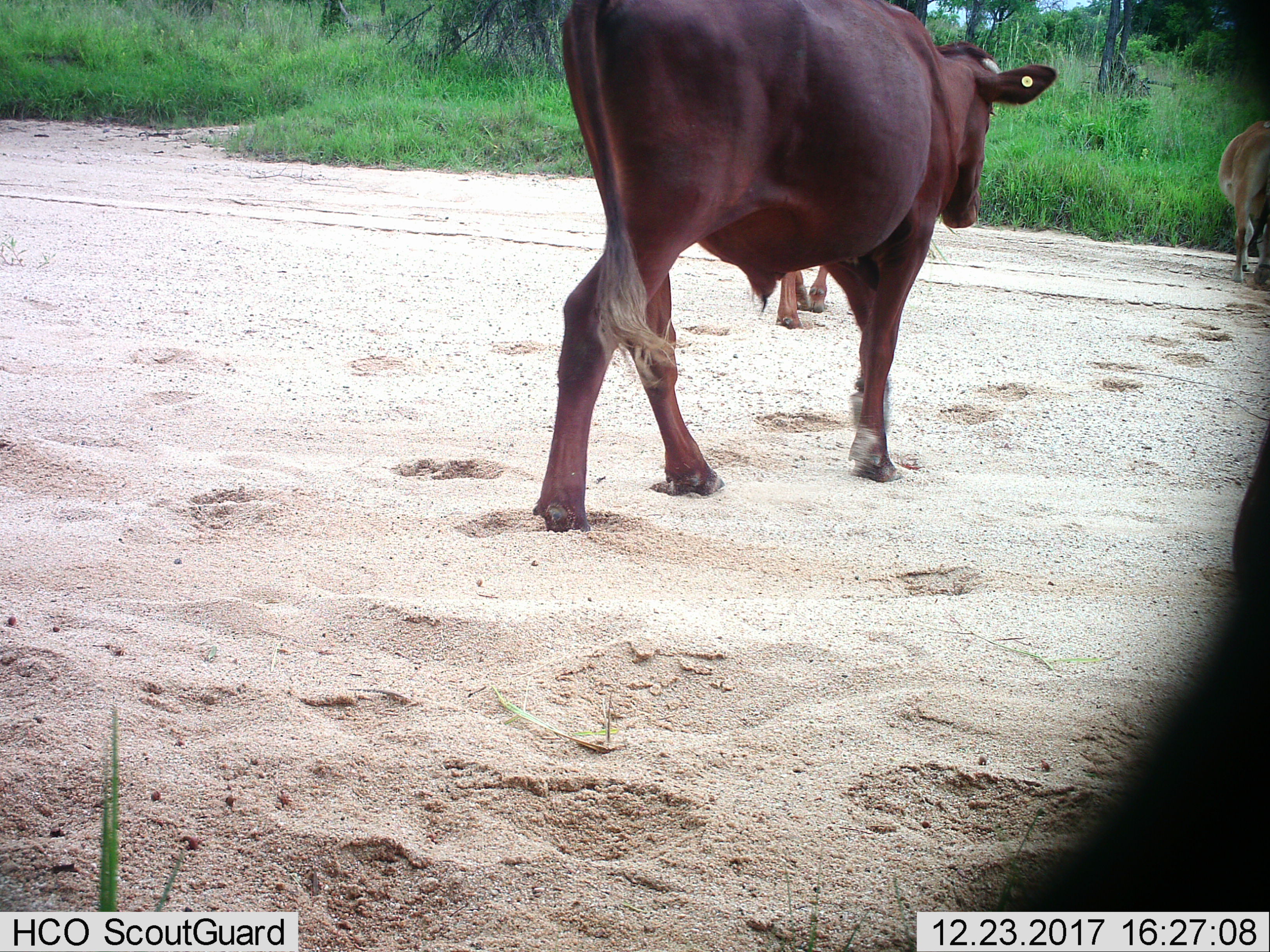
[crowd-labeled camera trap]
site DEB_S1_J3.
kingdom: Animalia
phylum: Chordata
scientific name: Vertebrata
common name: domestic animal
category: domesticanimal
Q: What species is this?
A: Domesticanimal (domestic animal) (Vertebrata).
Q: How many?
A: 3.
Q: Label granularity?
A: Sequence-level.